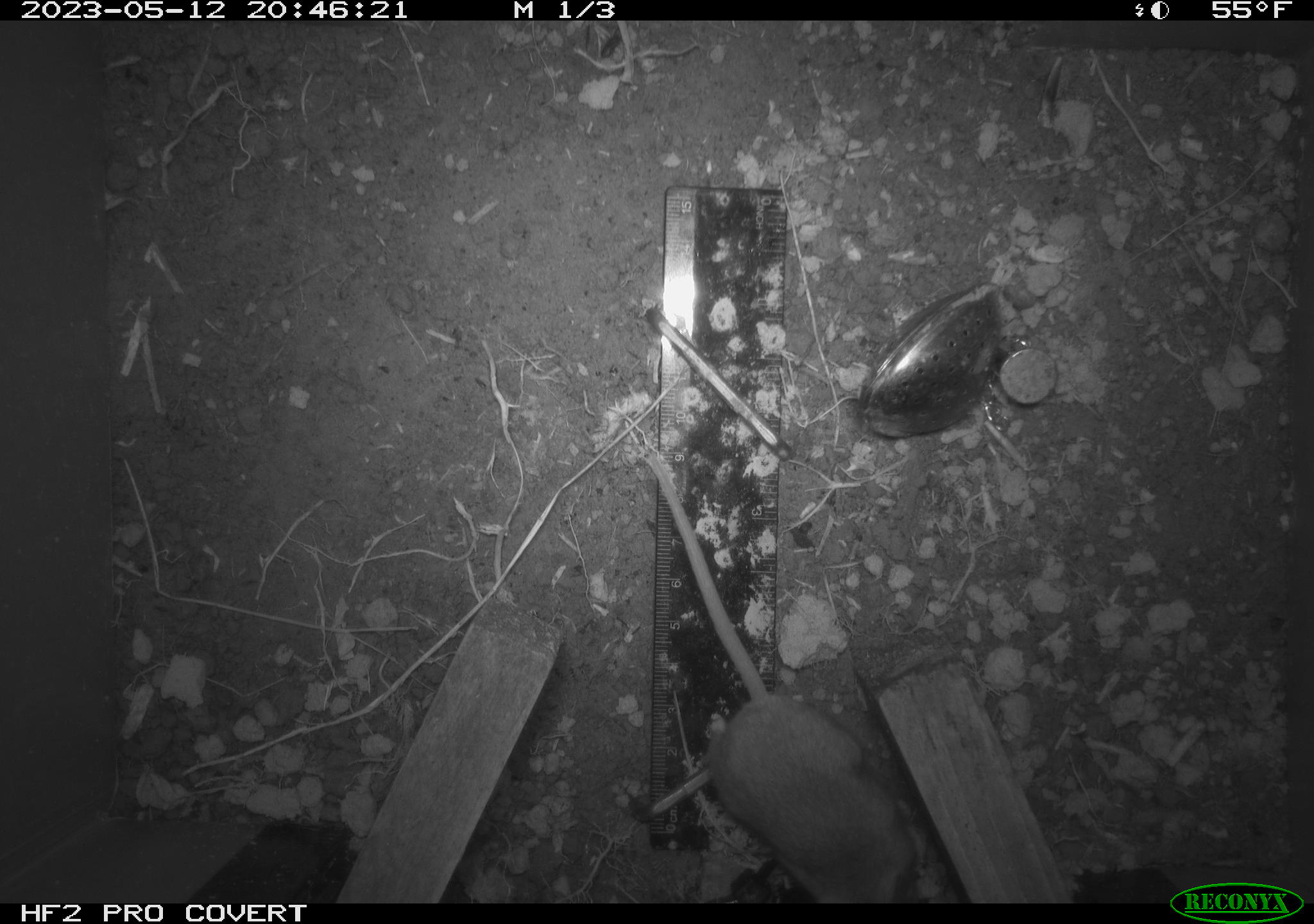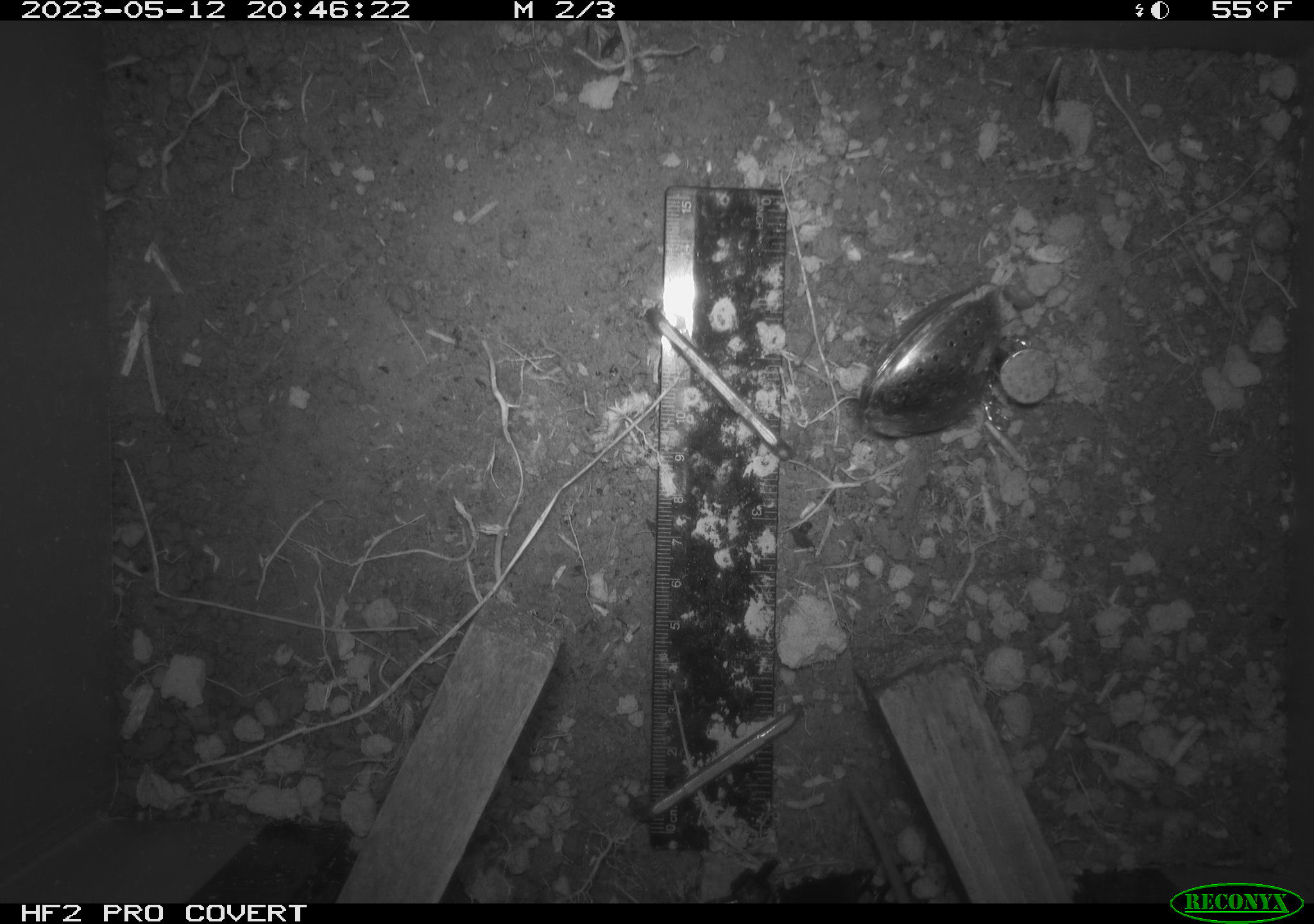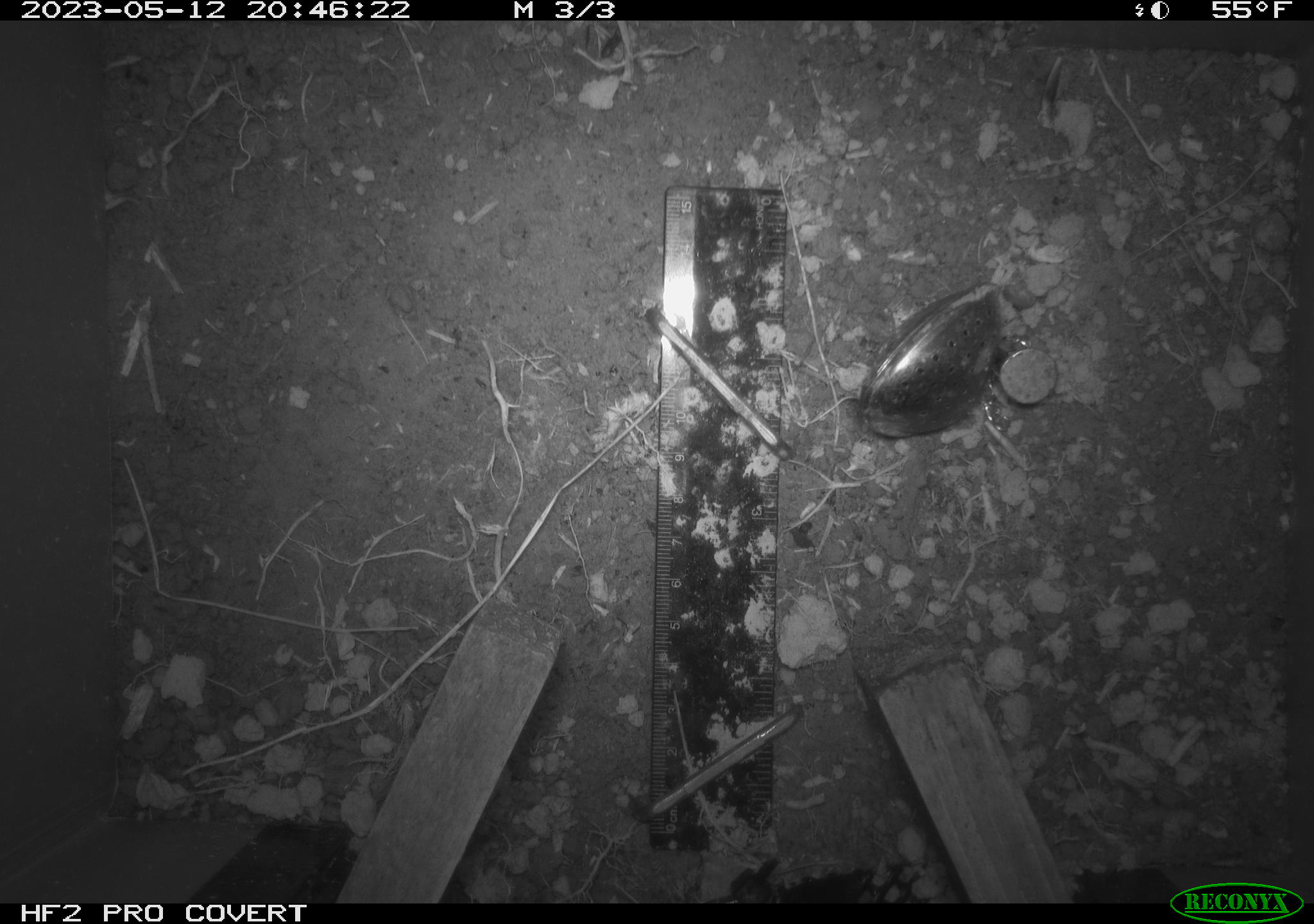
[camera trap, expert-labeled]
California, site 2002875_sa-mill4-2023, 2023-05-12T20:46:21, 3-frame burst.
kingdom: Animalia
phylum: Chordata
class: Mammalia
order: Rodentia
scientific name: Rodentia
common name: mouse species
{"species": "mouse species (Rodentia)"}